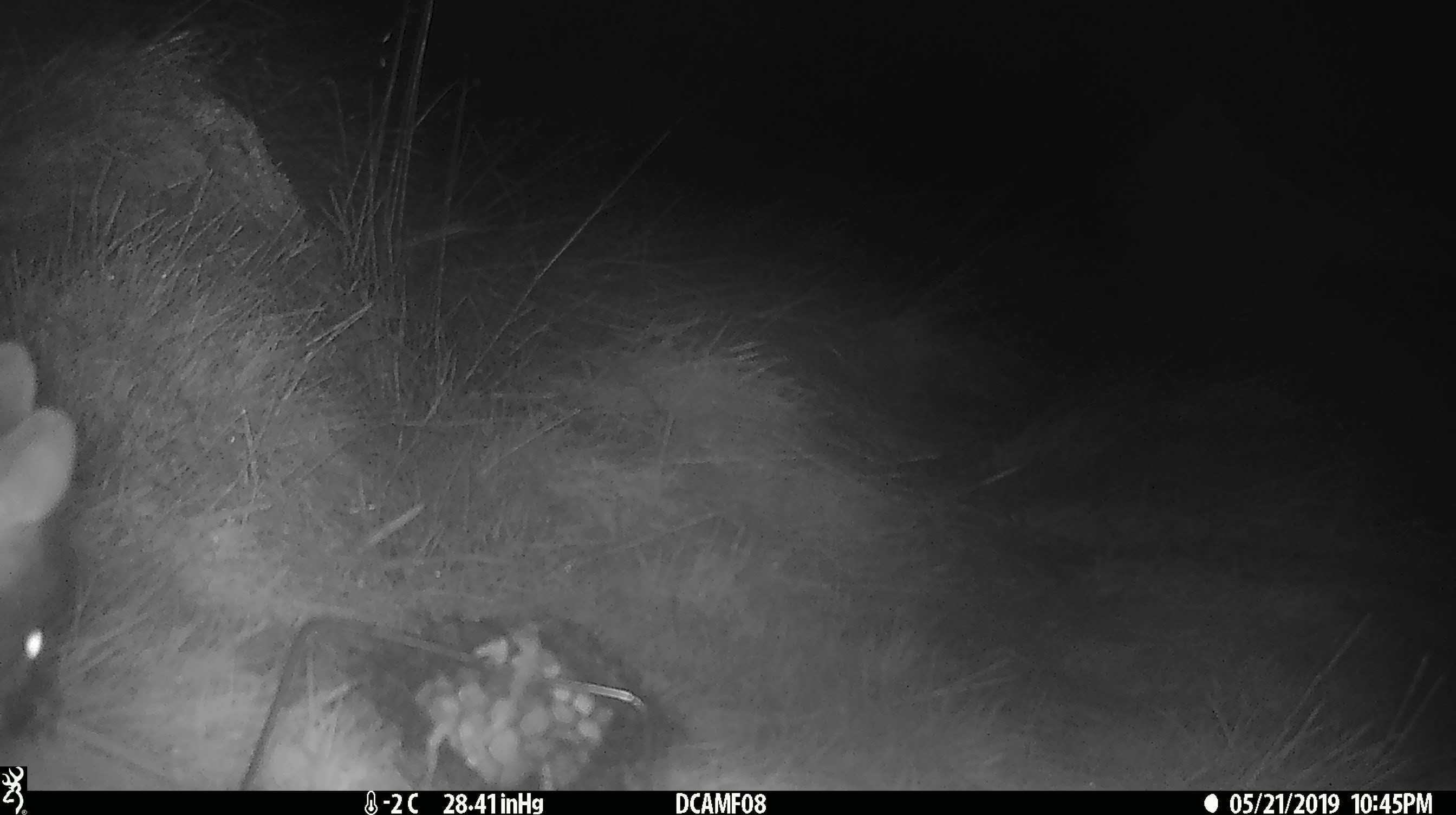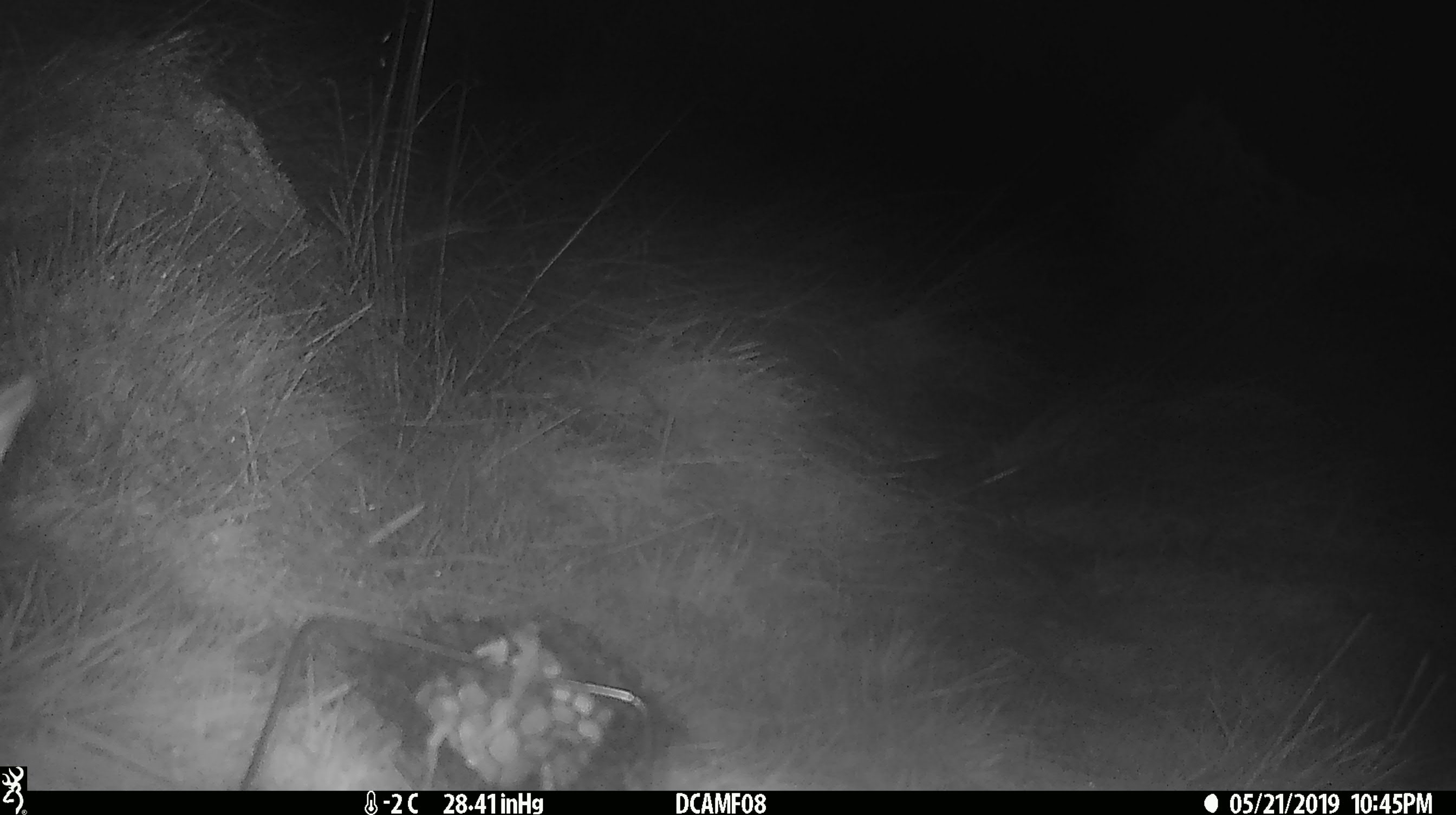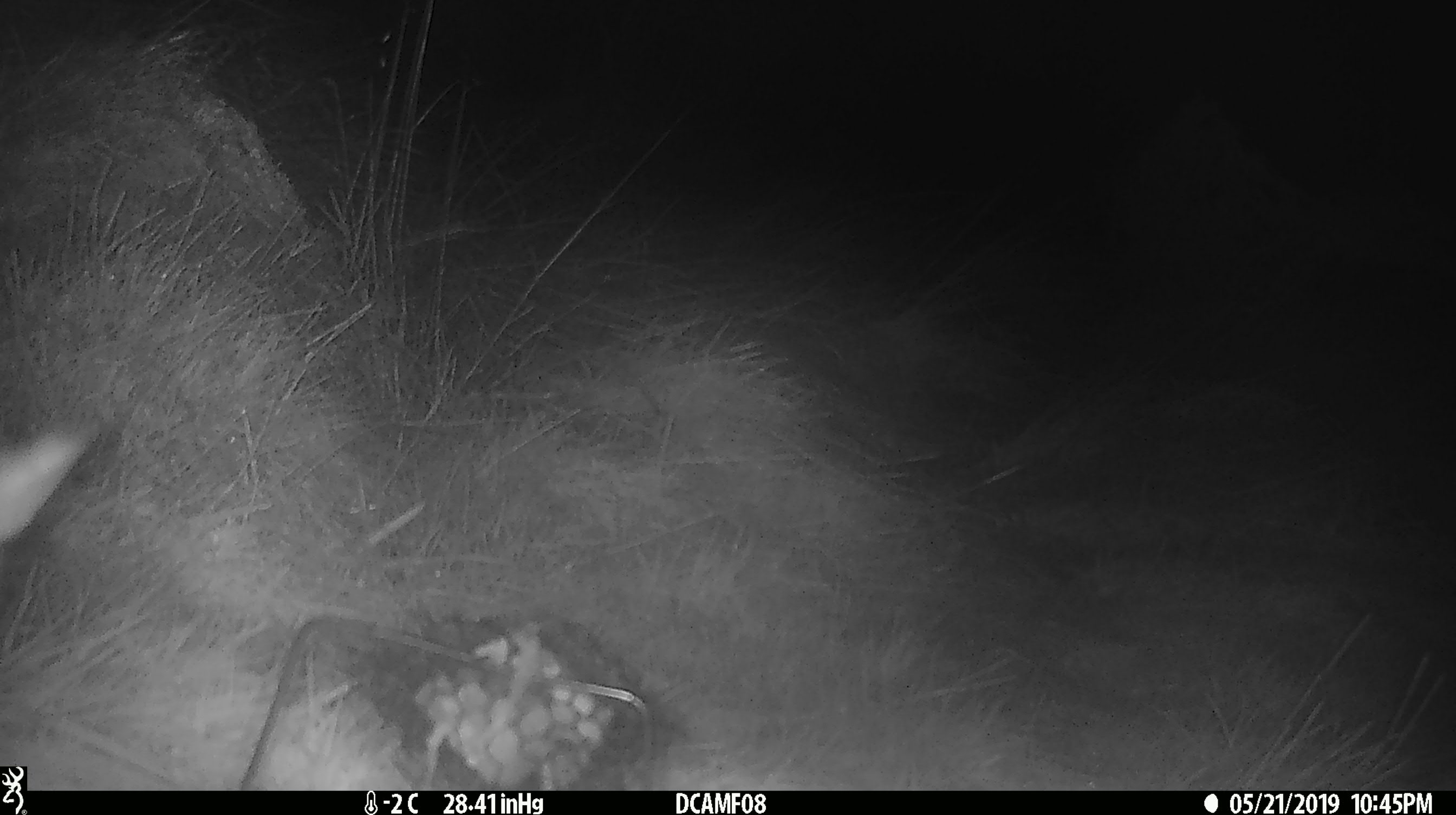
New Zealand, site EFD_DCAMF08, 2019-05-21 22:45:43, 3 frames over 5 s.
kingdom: Animalia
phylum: Chordata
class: Mammalia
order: Diprotodontia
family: Phalangeridae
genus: Trichosurus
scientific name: Trichosurus vulpecula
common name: common brushtail possum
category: possum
Possum (common brushtail possum) (Trichosurus vulpecula).